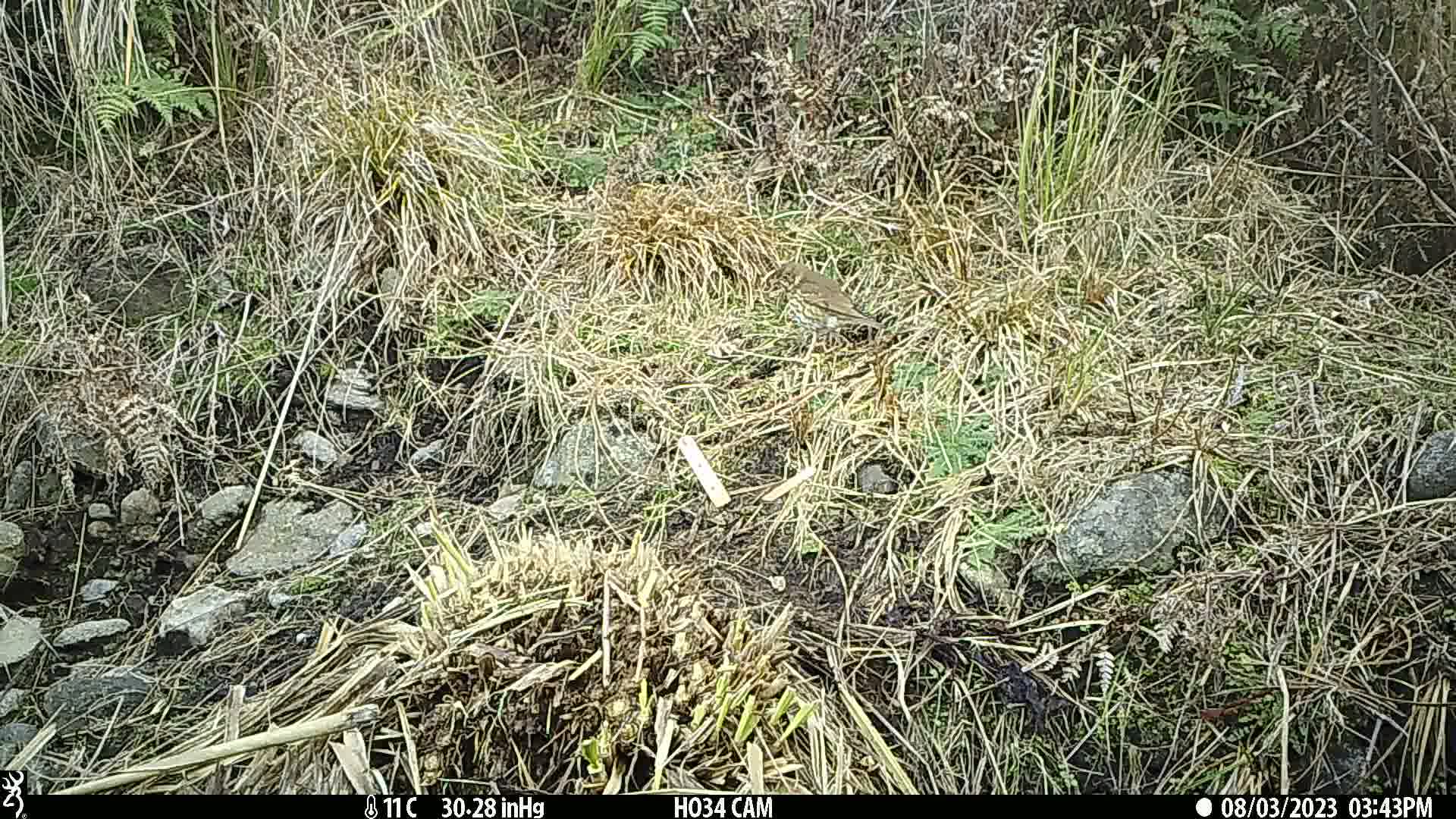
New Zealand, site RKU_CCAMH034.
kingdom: Animalia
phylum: Chordata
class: Aves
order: Passeriformes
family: Turdidae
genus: Turdus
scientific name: Turdus philomelos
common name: song thrush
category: thrush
Thrush (song thrush) (Turdus philomelos).